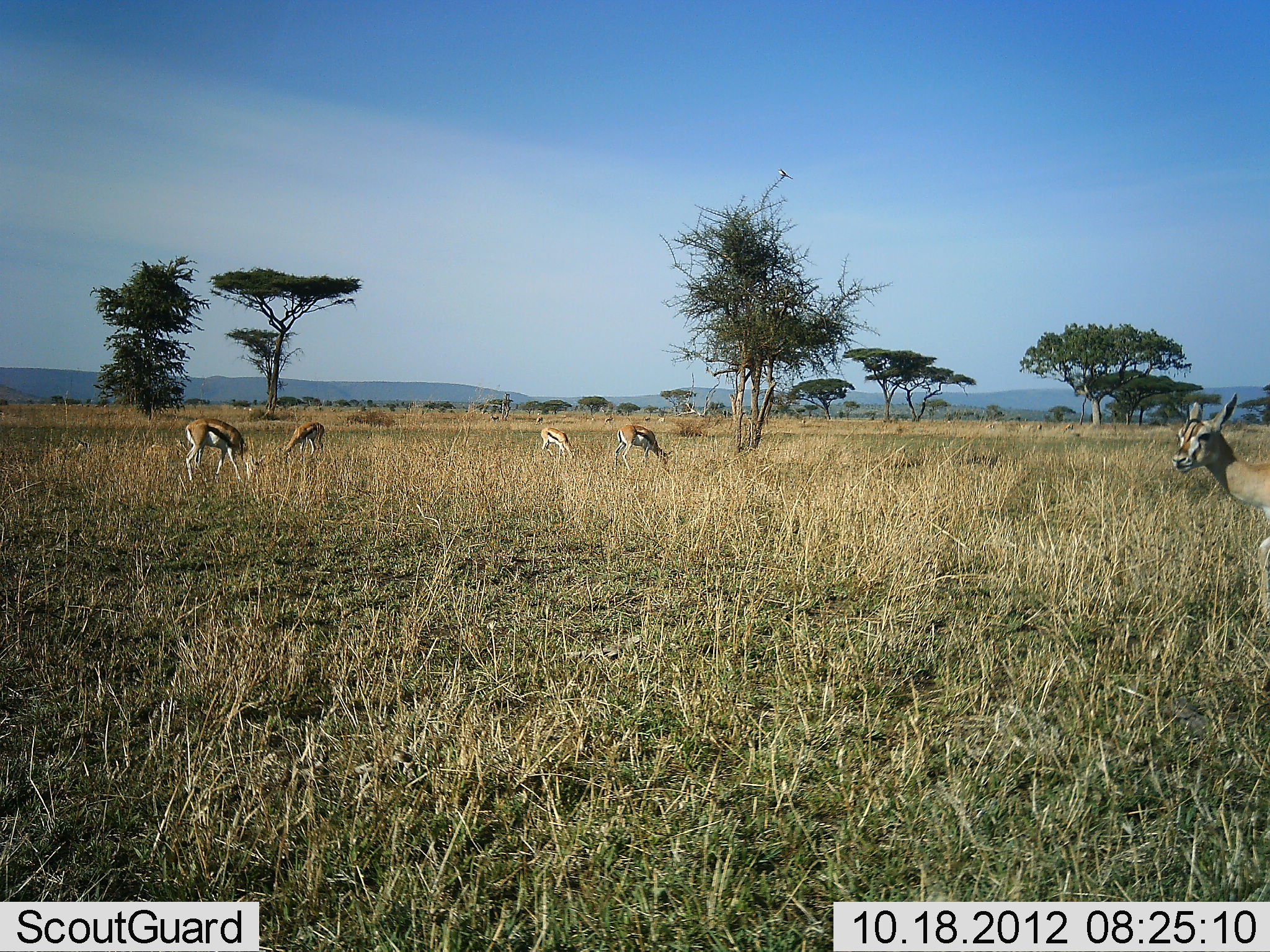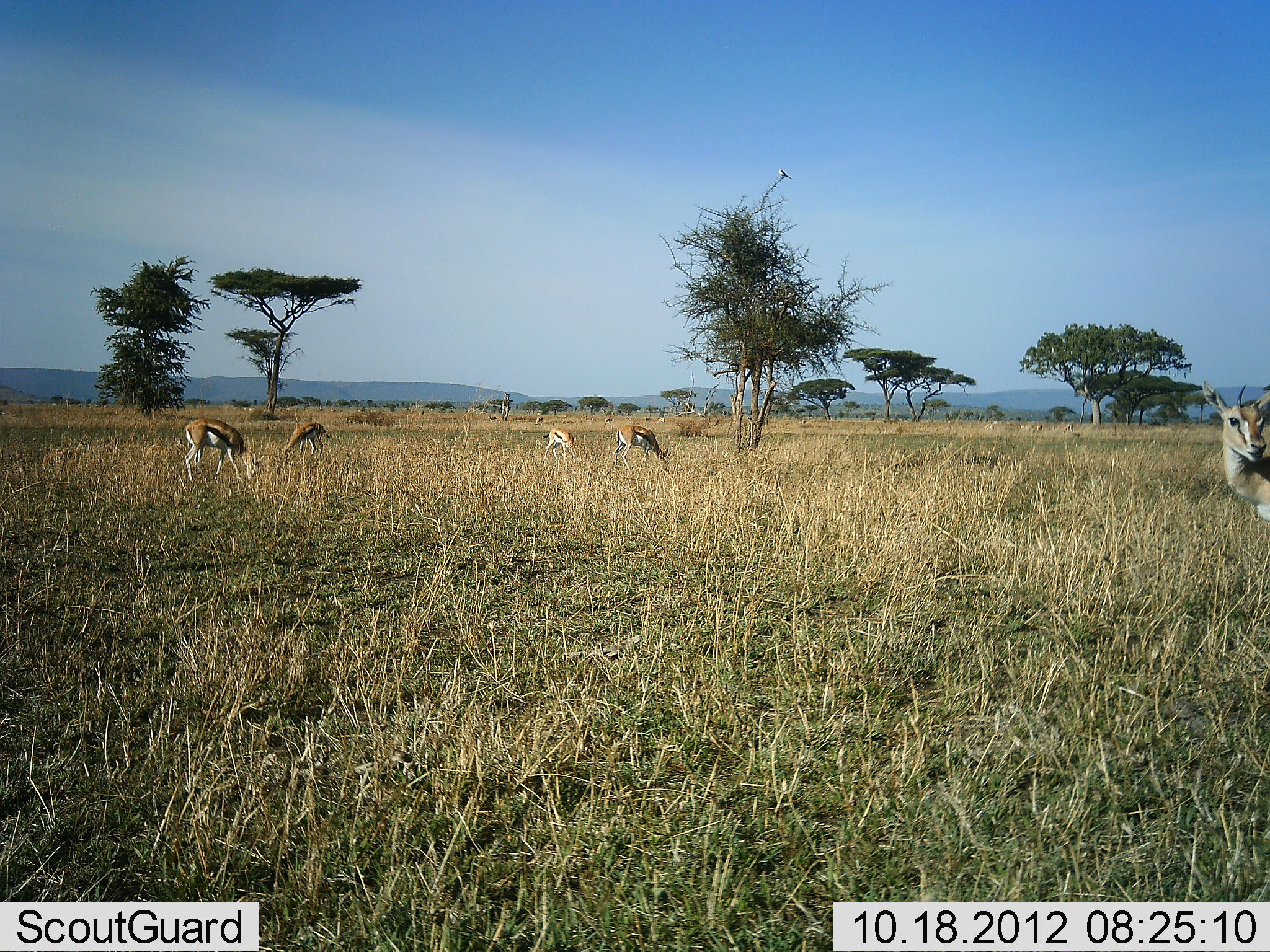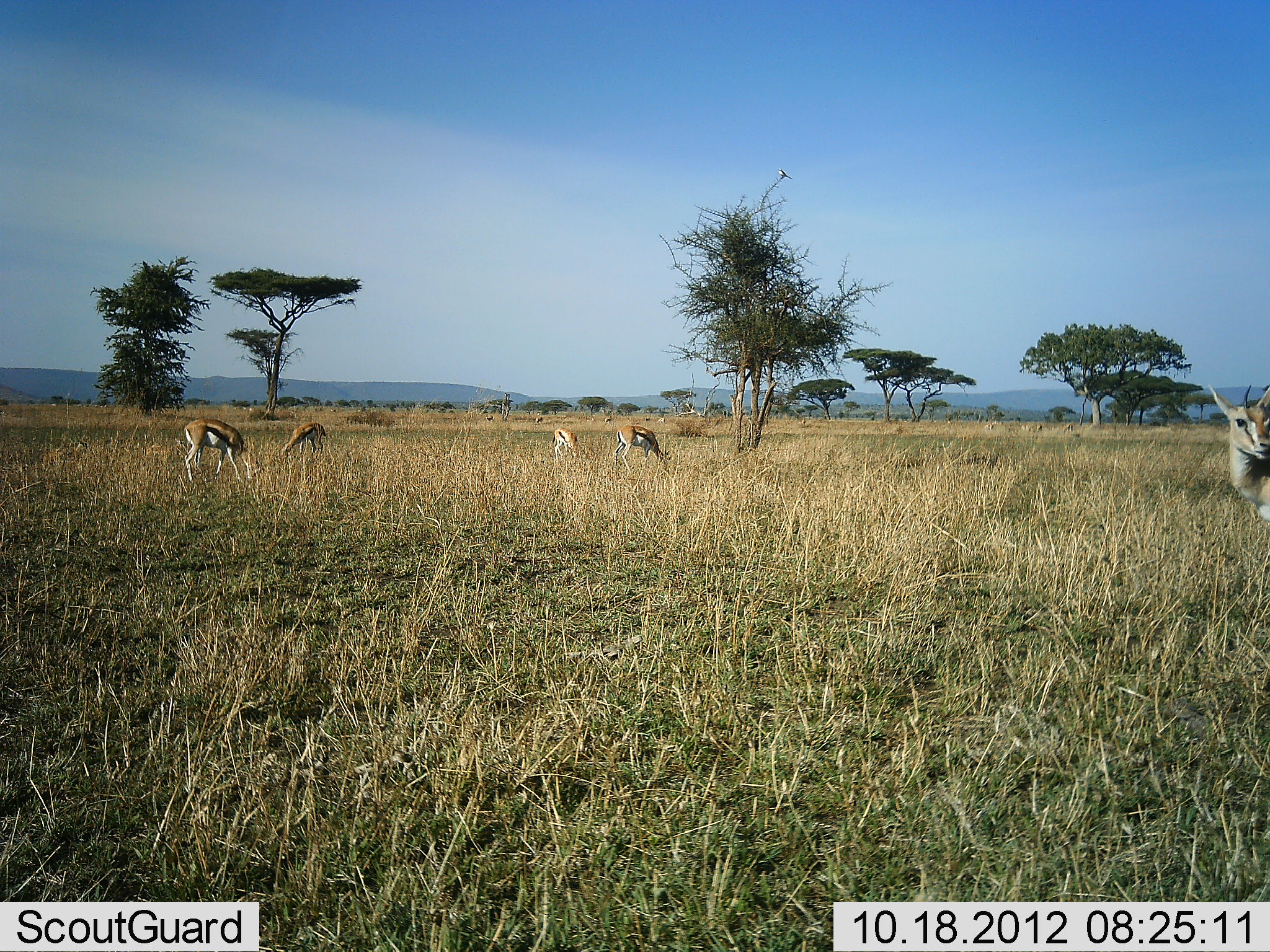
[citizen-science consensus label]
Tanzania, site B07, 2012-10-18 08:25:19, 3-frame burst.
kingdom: Animalia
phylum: Chordata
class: Mammalia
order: Artiodactyla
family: Bovidae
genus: Eudorcas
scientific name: Eudorcas thomsonii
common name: thomson's gazelle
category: gazellethomsons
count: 5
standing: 70%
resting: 10%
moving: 20%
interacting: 0%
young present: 0%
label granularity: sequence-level